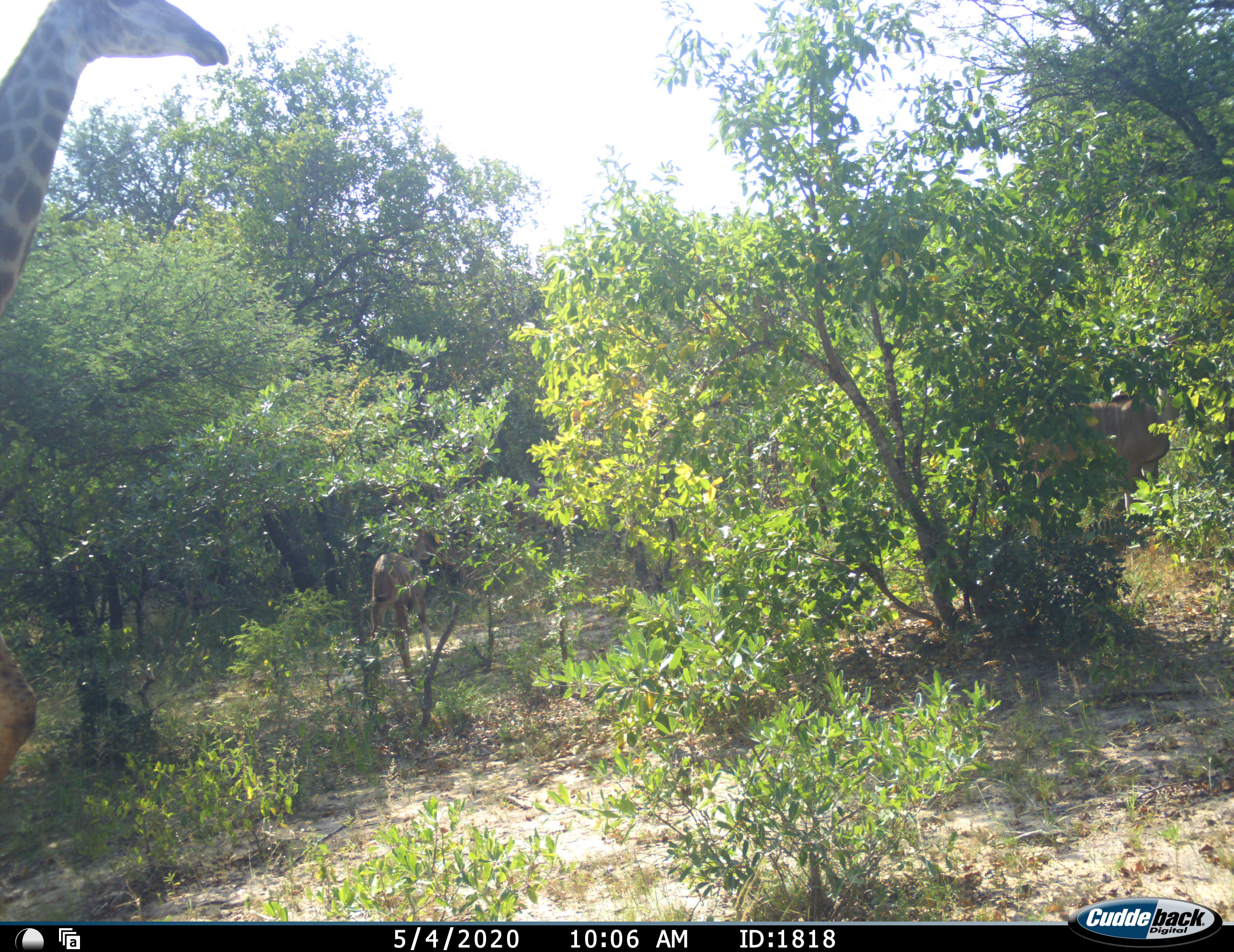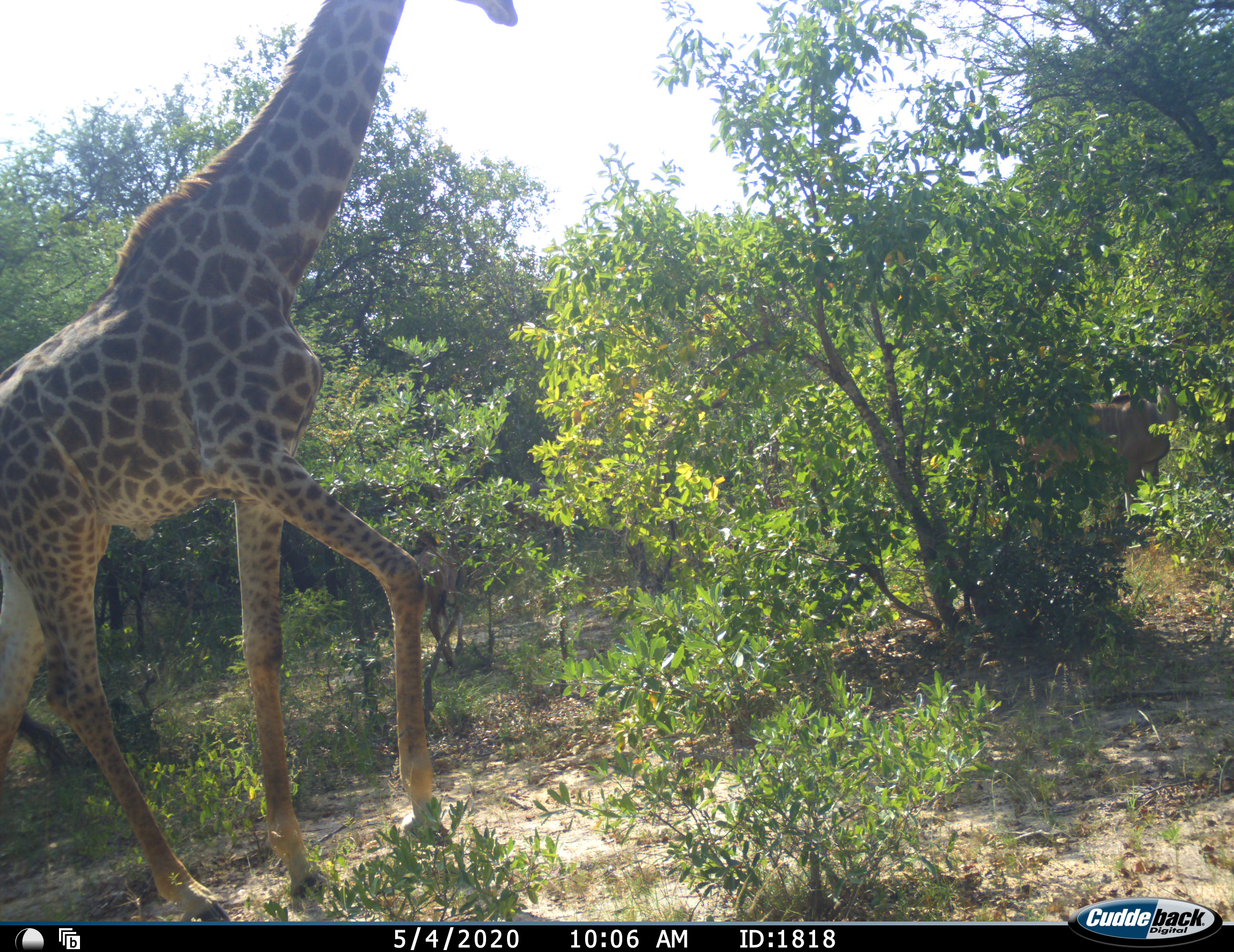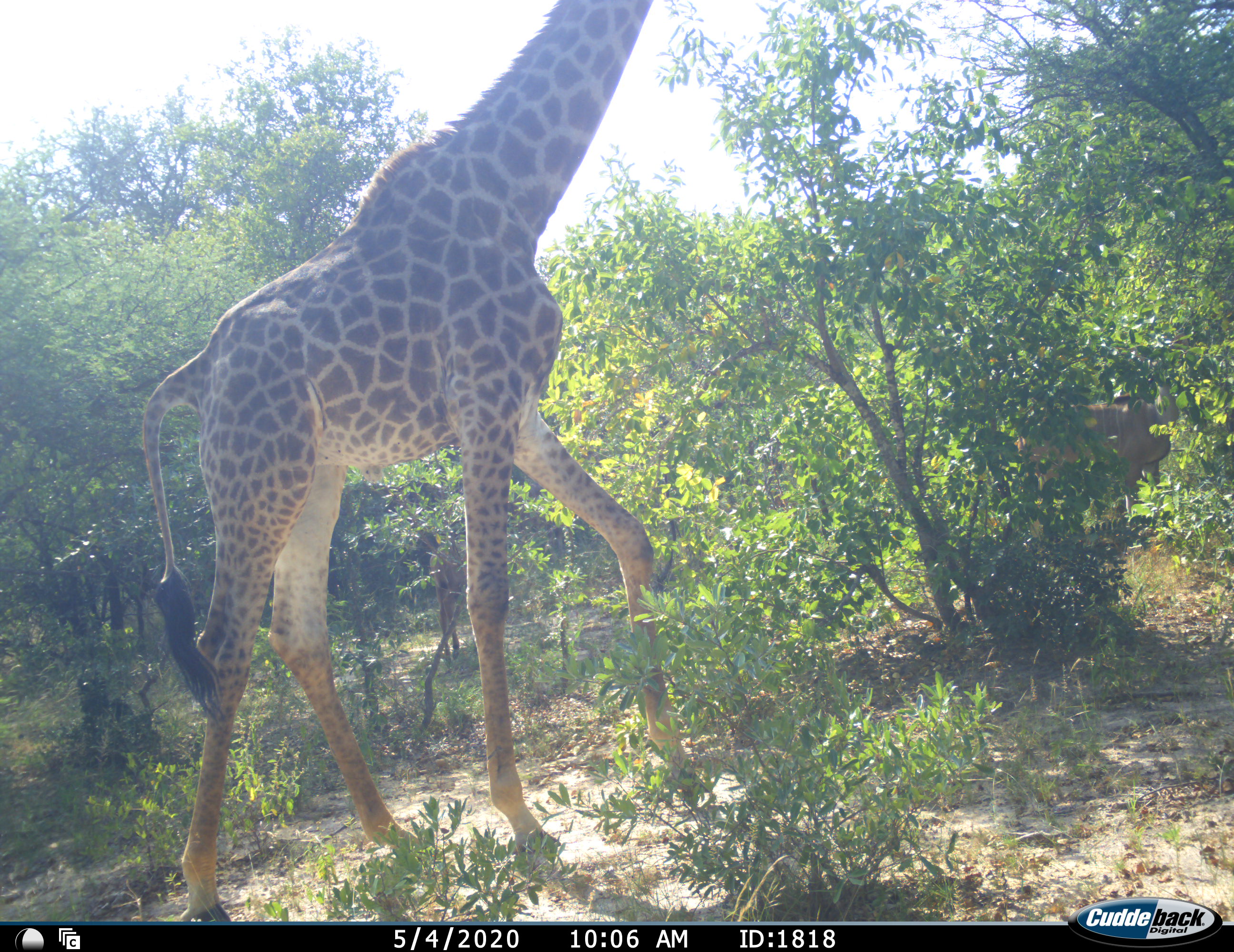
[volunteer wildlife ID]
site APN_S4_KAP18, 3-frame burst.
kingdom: Animalia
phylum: Chordata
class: Mammalia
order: Artiodactyla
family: Giraffidae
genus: Giraffa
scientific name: Giraffa camelopardalis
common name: giraffe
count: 1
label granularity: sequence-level